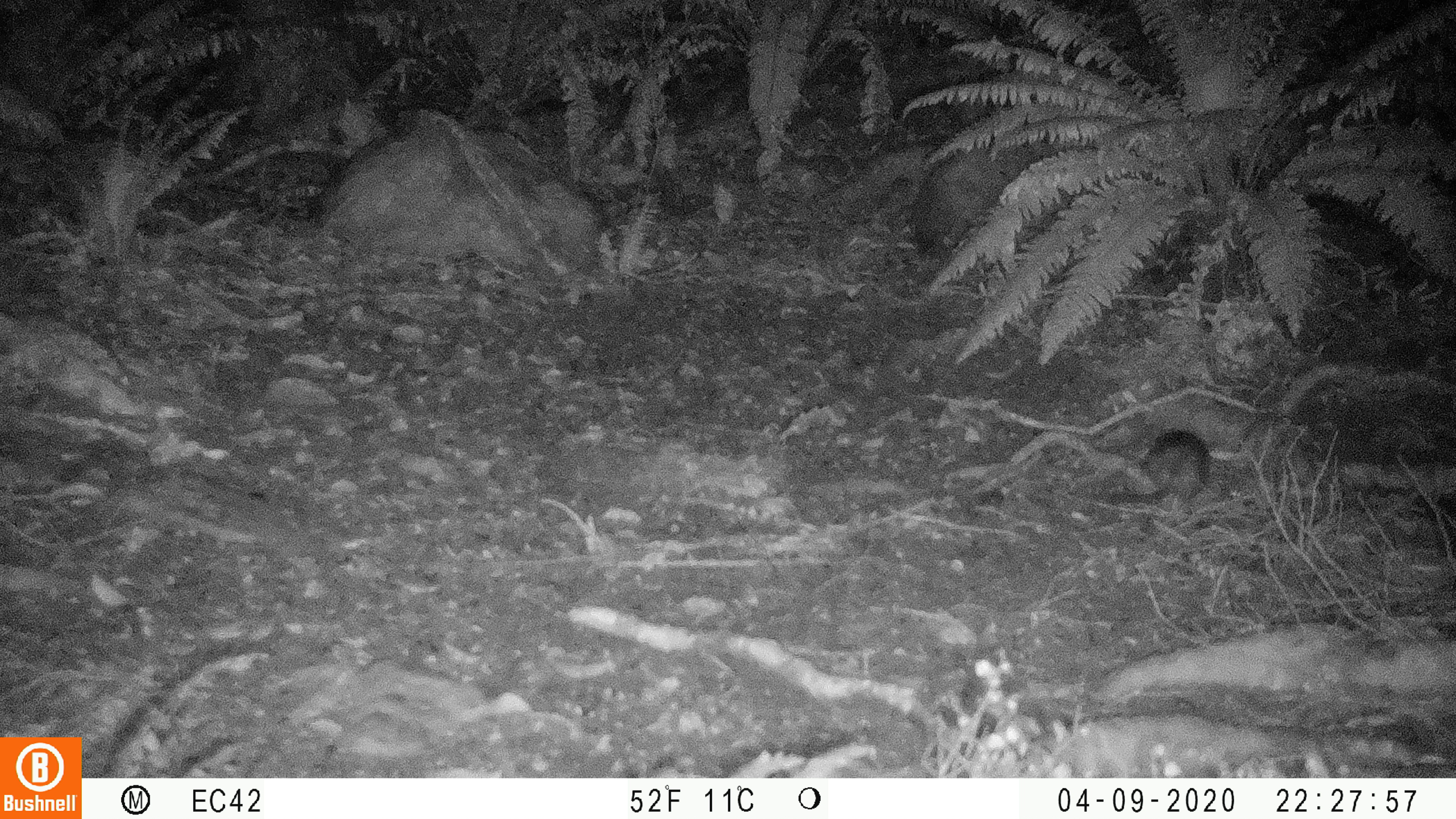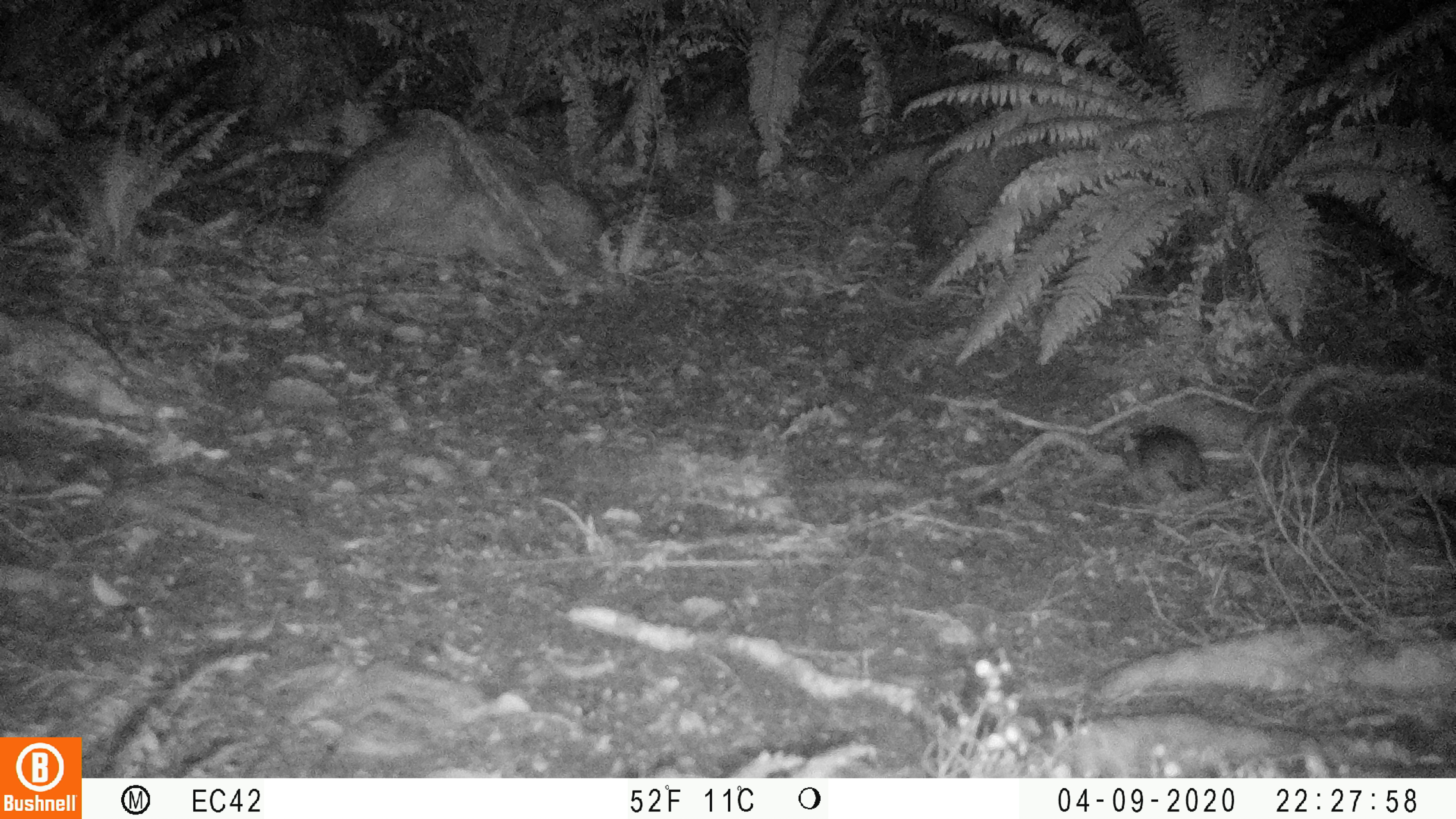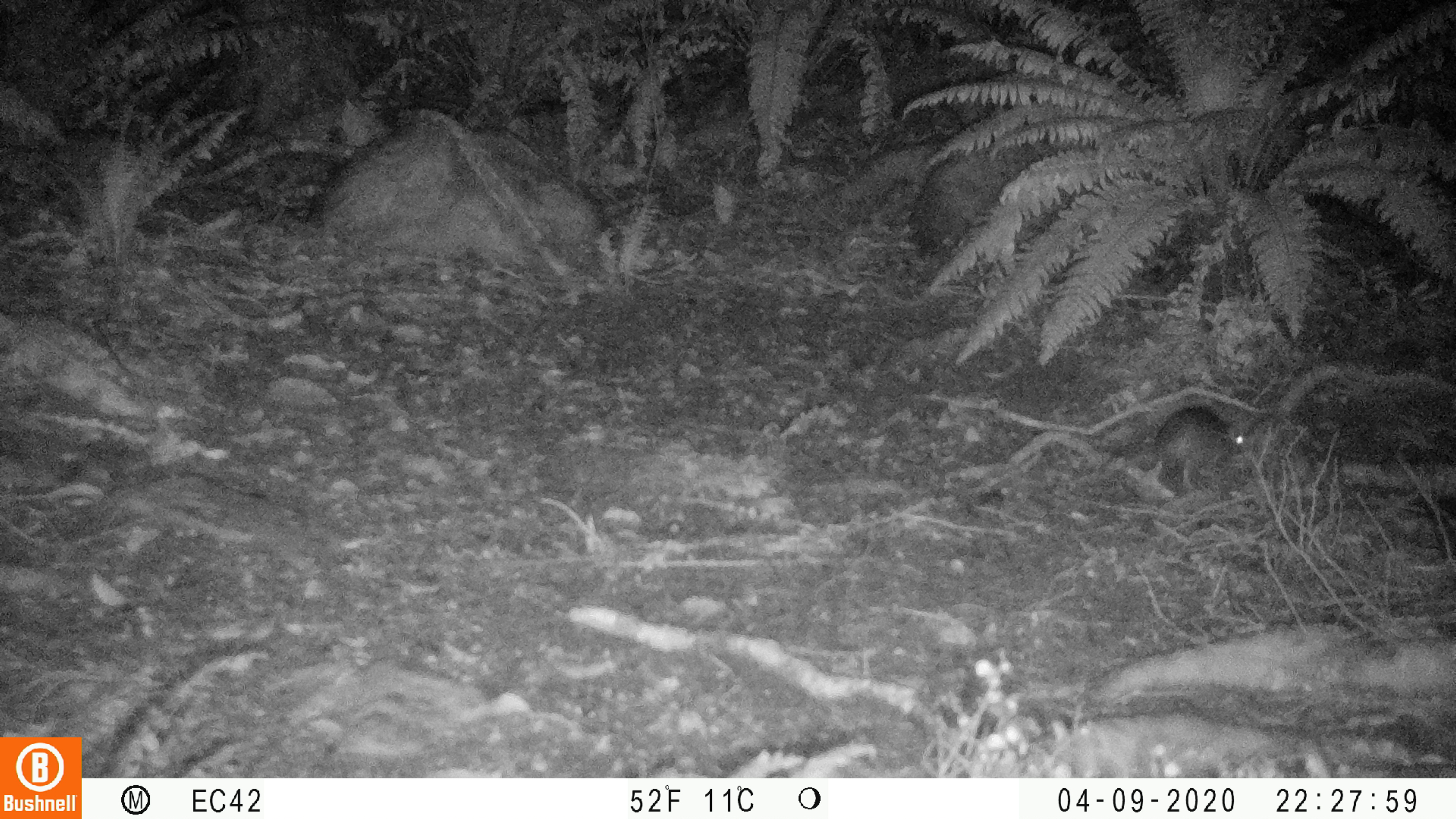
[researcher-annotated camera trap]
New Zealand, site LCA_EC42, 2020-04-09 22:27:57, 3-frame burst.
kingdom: Animalia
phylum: Chordata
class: Mammalia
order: Rodentia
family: Muridae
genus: Rattus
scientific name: Rattus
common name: rat